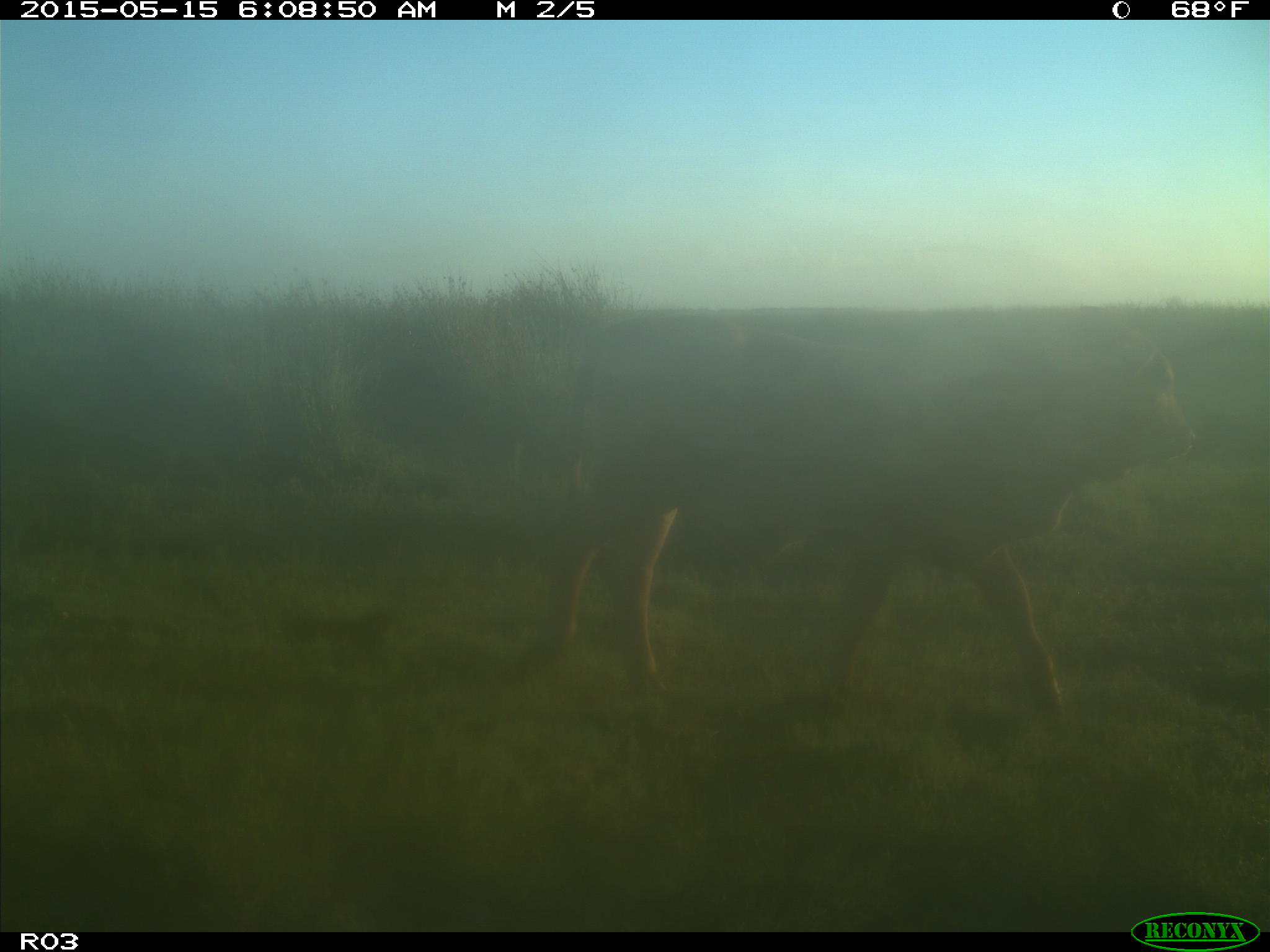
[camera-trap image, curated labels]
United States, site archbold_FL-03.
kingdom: Animalia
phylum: Chordata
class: Mammalia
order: Artiodactyla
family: Bovidae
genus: Bos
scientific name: Bos taurus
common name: domestic cow